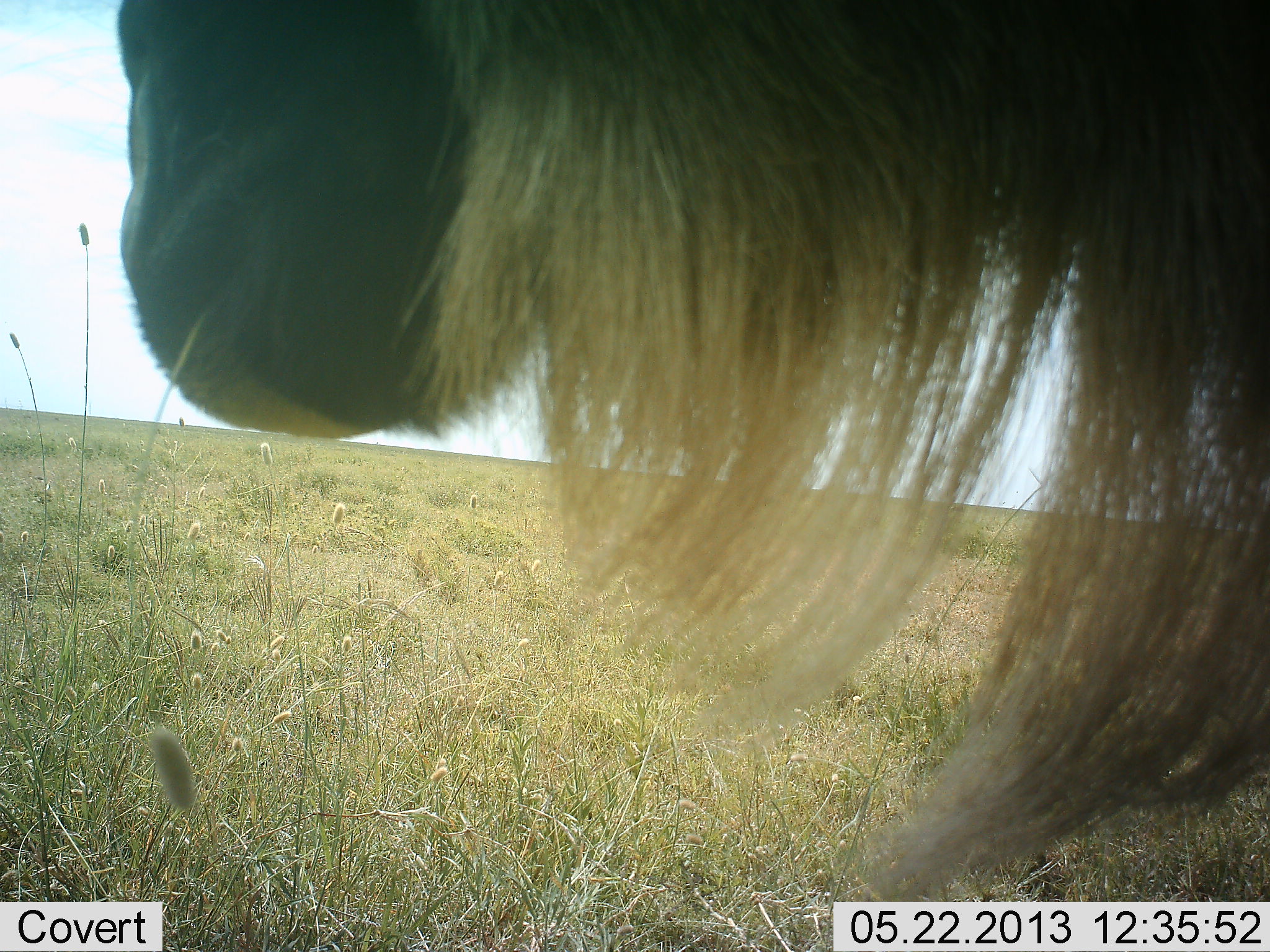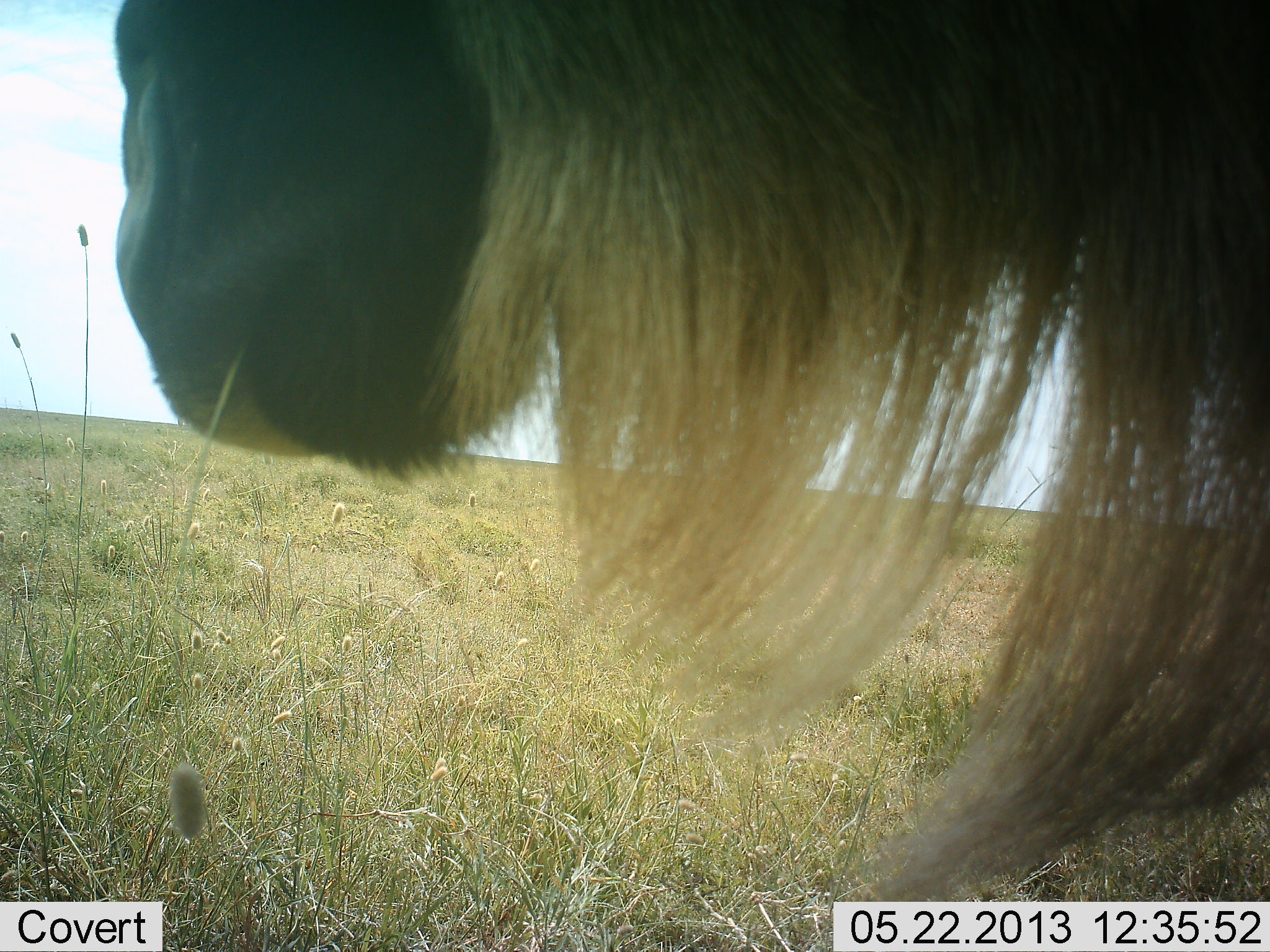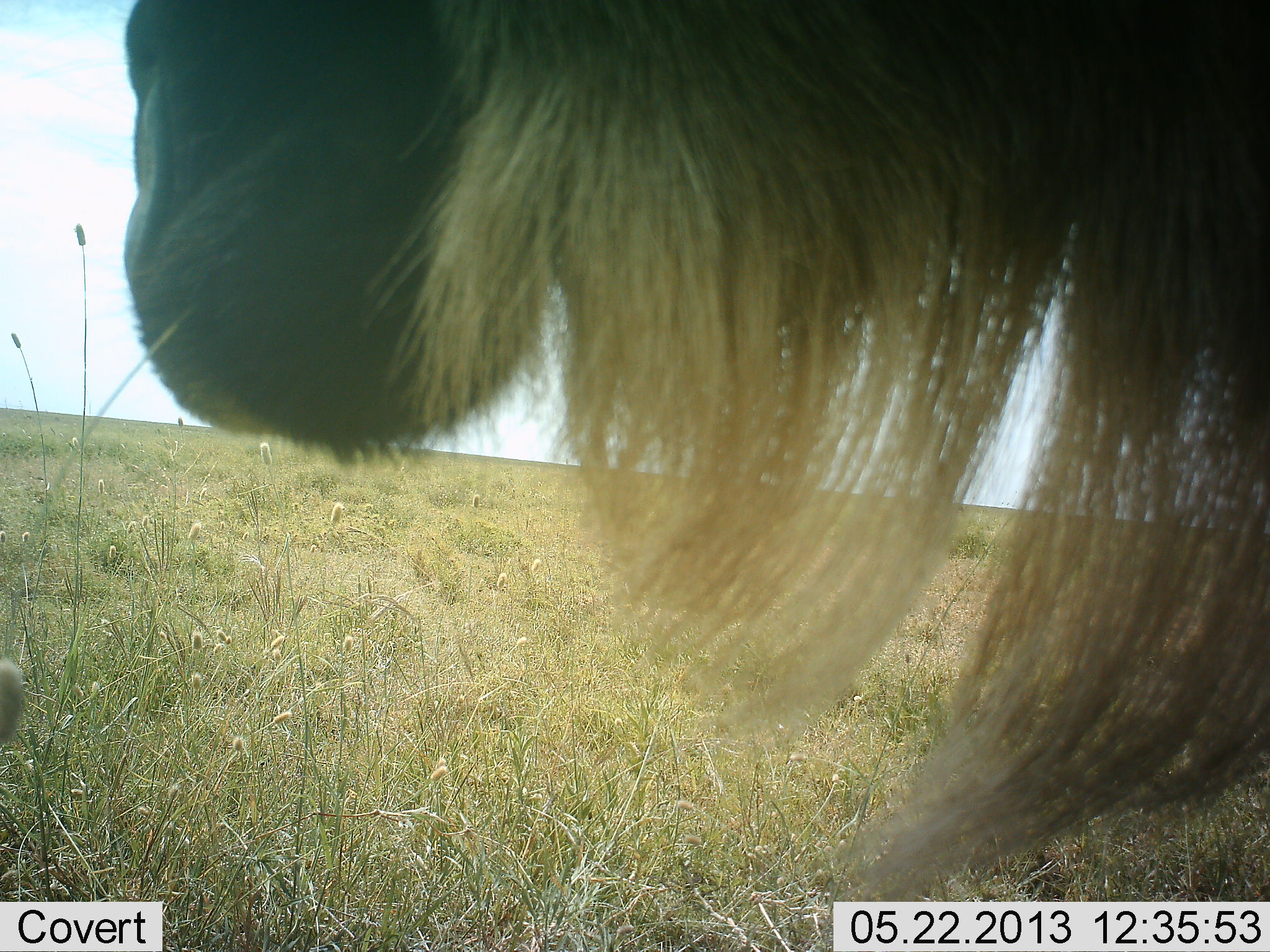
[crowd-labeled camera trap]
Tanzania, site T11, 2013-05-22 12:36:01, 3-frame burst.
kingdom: Animalia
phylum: Chordata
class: Mammalia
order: Artiodactyla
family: Bovidae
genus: Connochaetes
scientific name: Connochaetes taurinus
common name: blue wildebeest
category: wildebeest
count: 1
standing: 39%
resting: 6%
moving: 0%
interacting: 0%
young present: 0%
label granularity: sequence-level